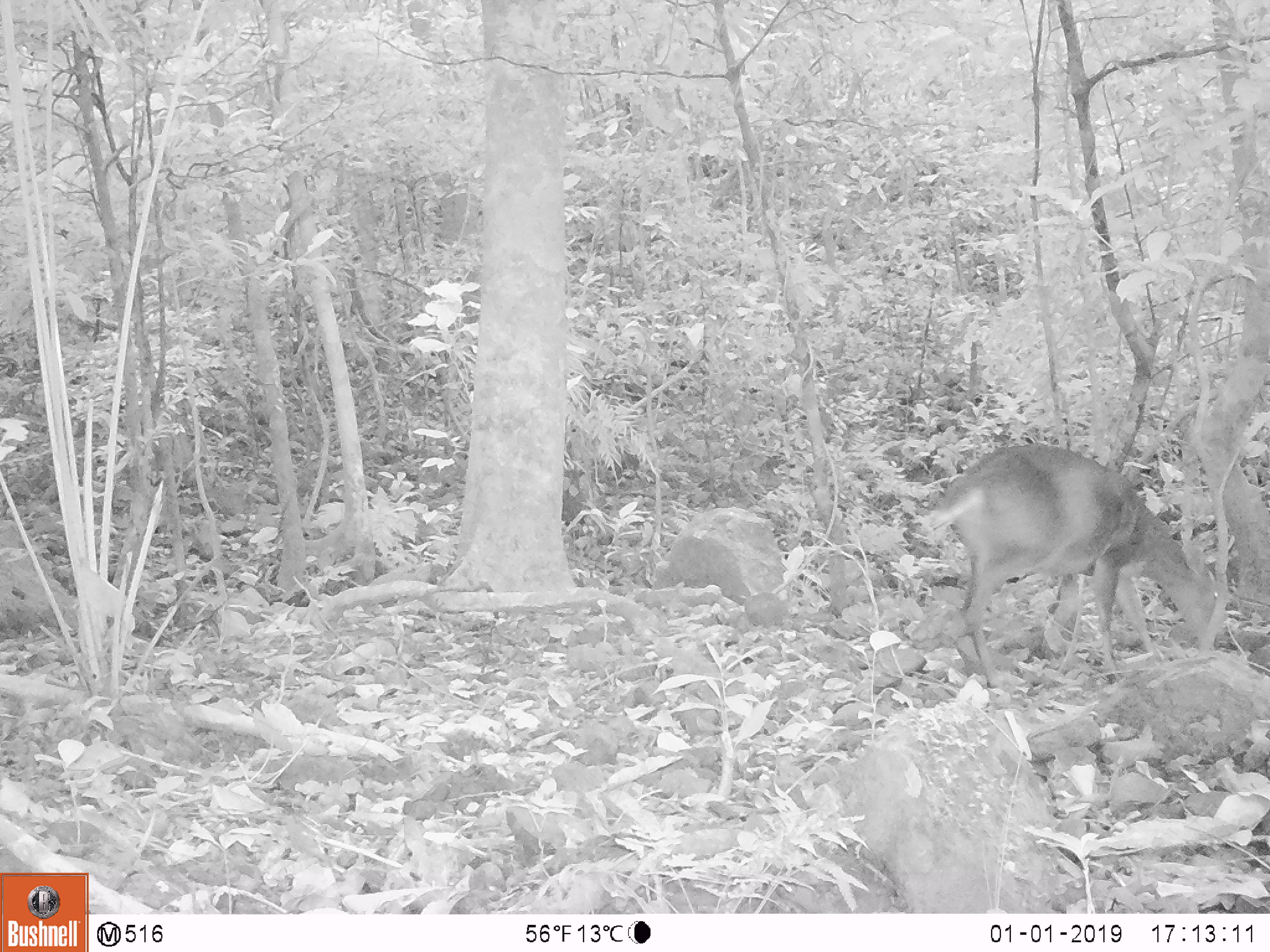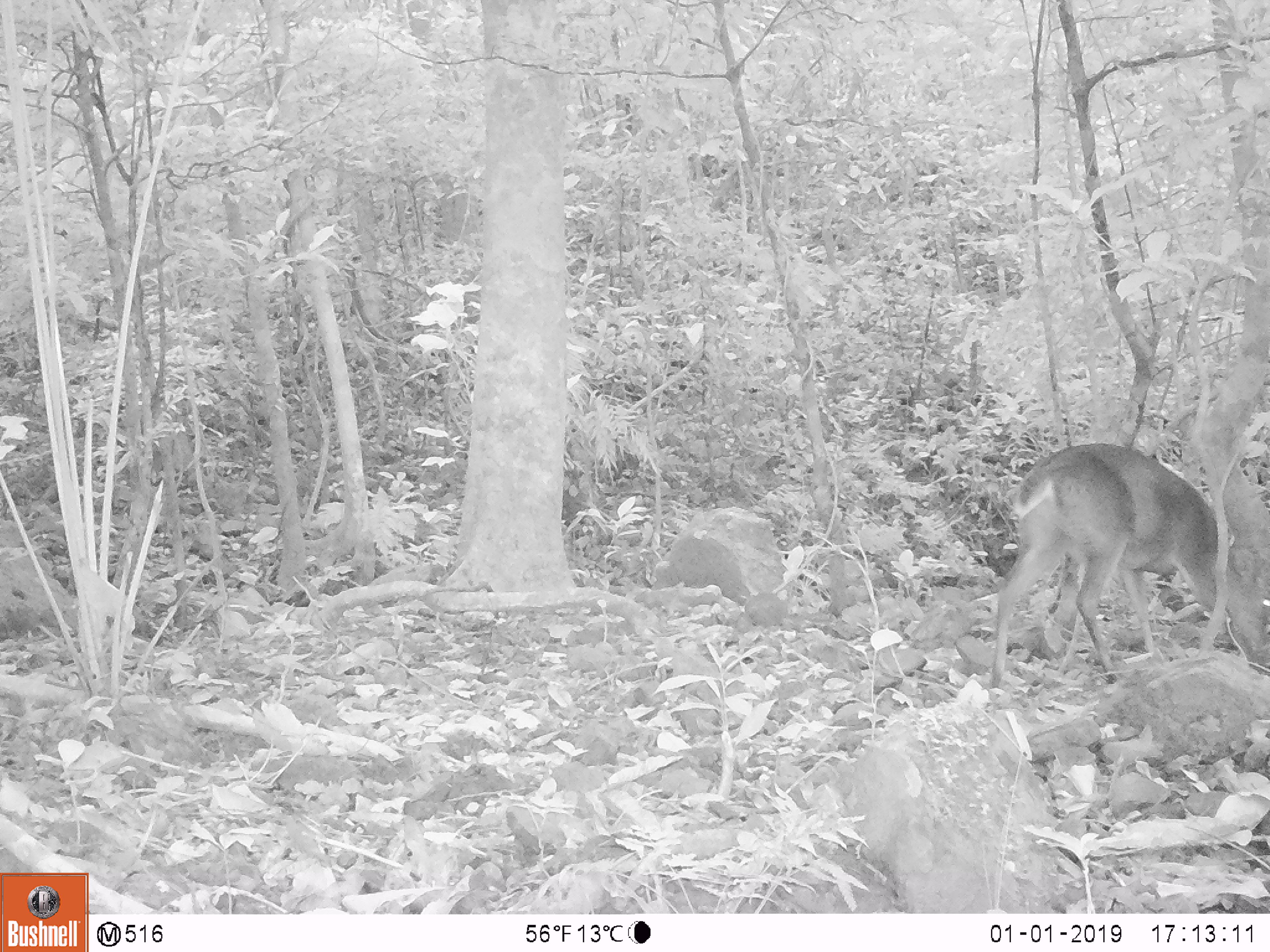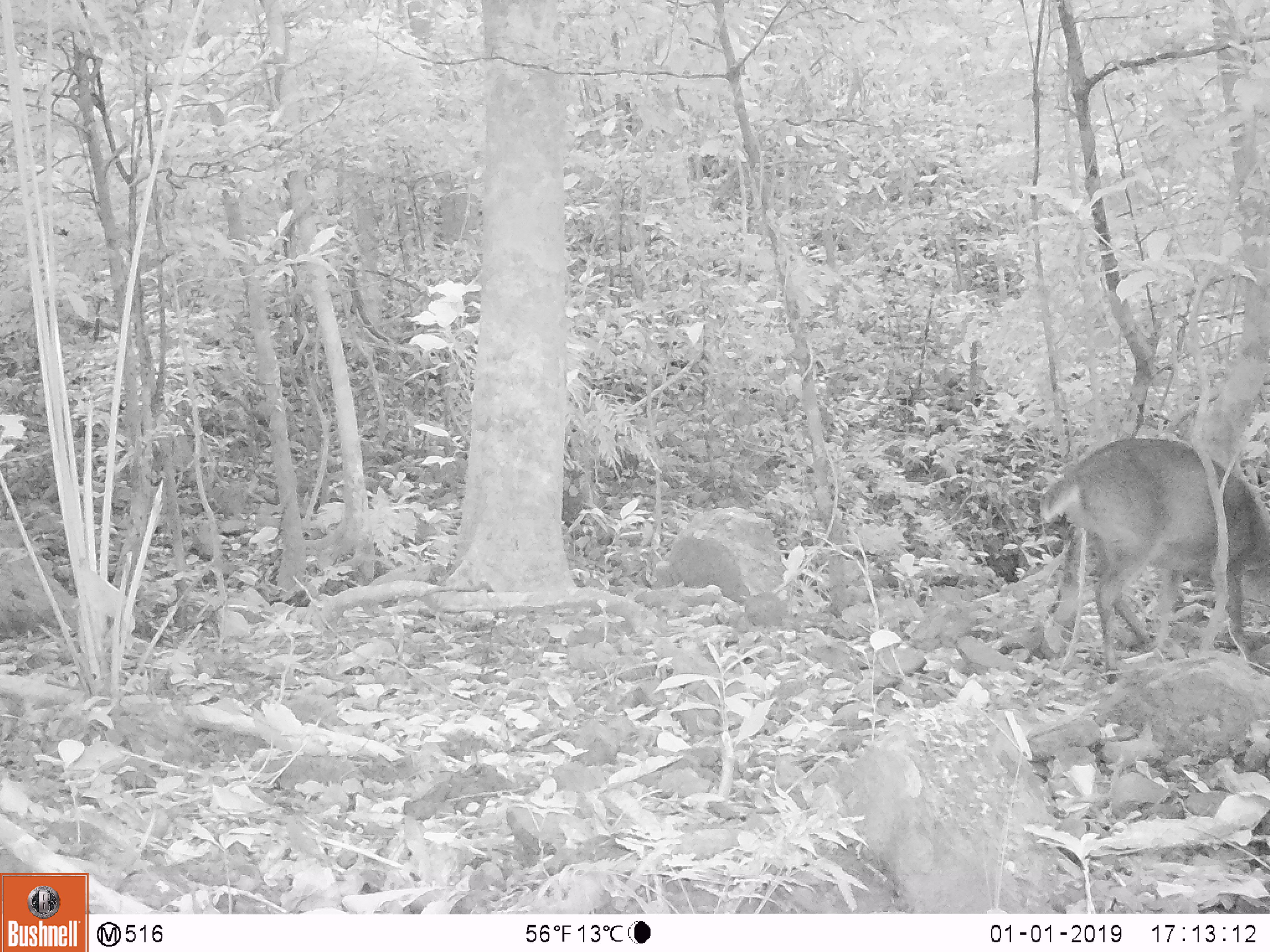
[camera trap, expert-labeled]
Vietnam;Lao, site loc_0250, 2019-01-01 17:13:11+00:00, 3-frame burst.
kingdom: Animalia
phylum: Chordata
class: Mammalia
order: Artiodactyla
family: Cervidae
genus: Muntiacus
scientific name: Muntiacus vuquangensis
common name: large-antlered muntjac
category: large antlered muntjac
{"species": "large antlered muntjac (large-antlered muntjac) (Muntiacus vuquangensis)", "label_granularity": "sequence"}